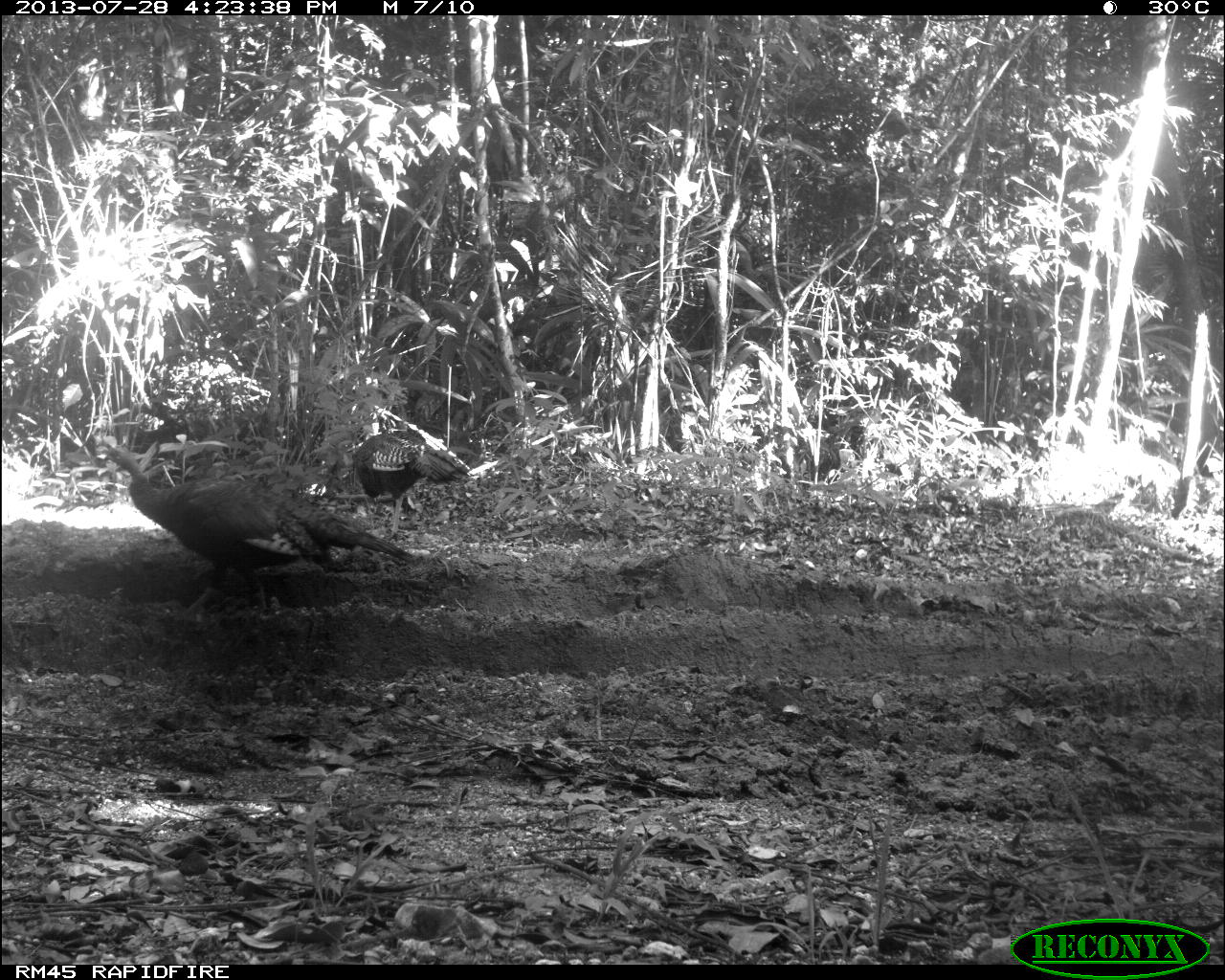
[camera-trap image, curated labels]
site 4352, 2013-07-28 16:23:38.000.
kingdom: Animalia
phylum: Chordata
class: Aves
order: Galliformes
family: Phasianidae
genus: Meleagris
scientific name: Meleagris ocellata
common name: ocellated turkey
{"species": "Meleagris ocellata (ocellated turkey)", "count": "3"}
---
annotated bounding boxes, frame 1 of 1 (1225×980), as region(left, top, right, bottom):
meleagris ocellata: region(103, 443, 415, 615); region(351, 430, 469, 544)